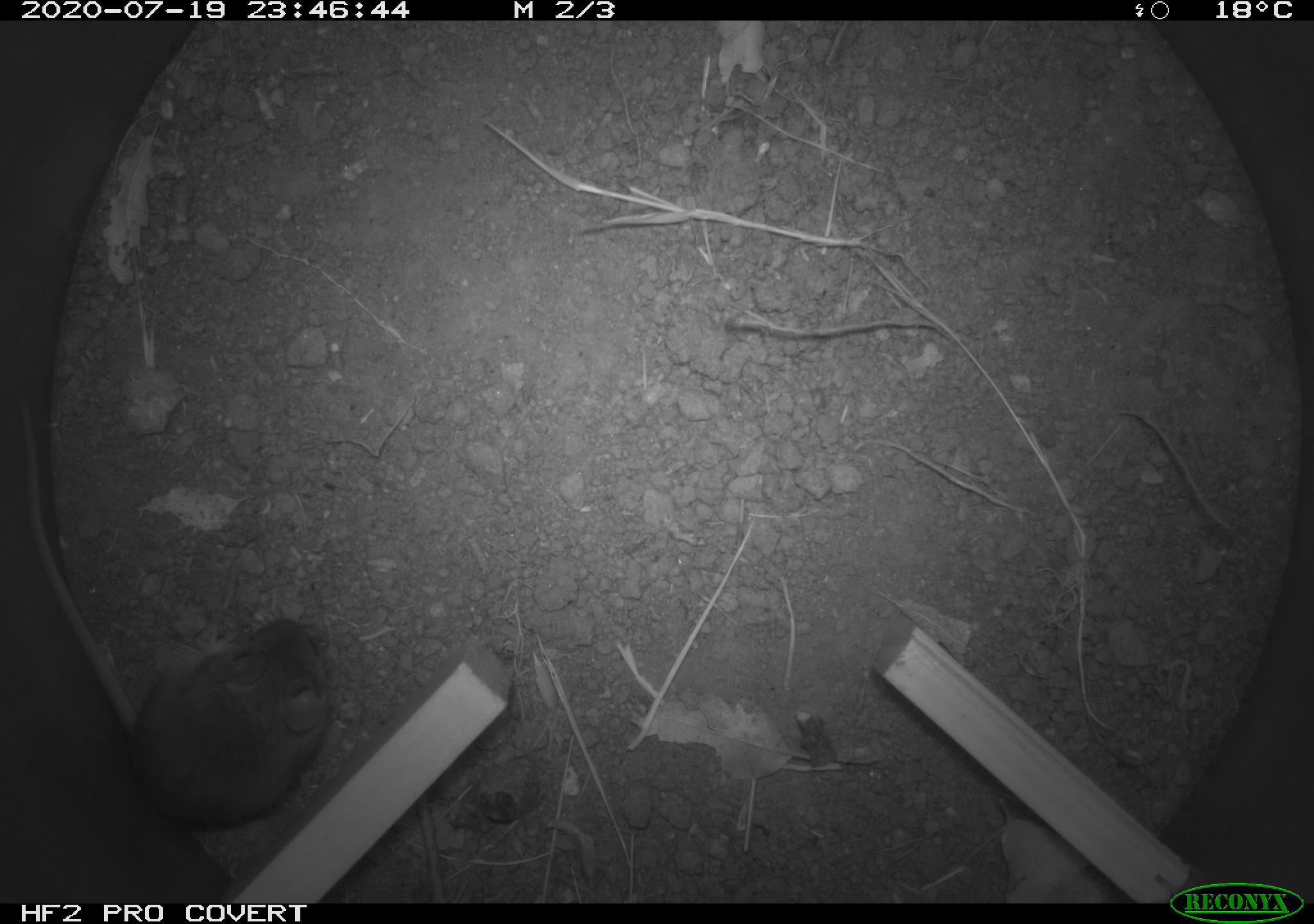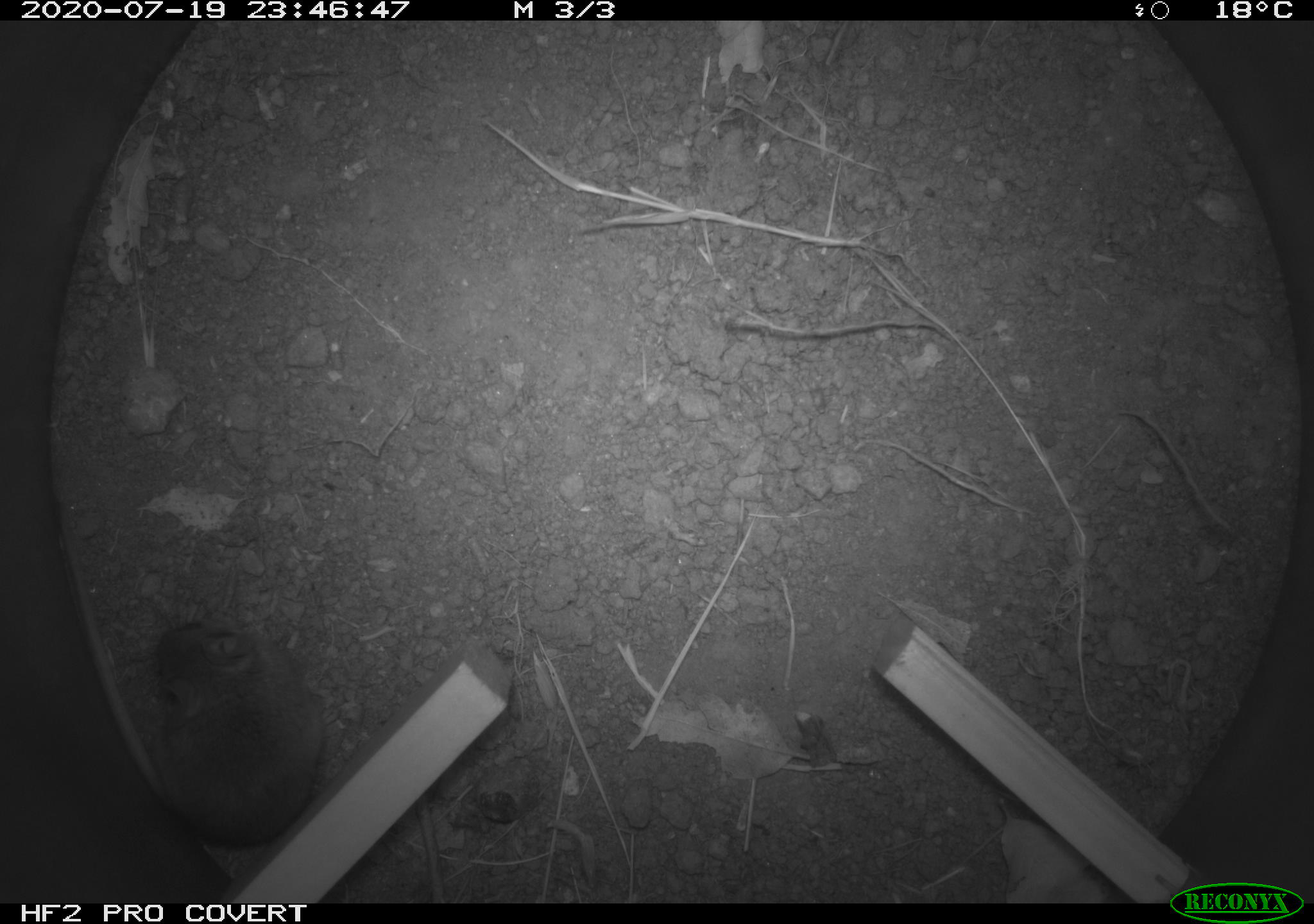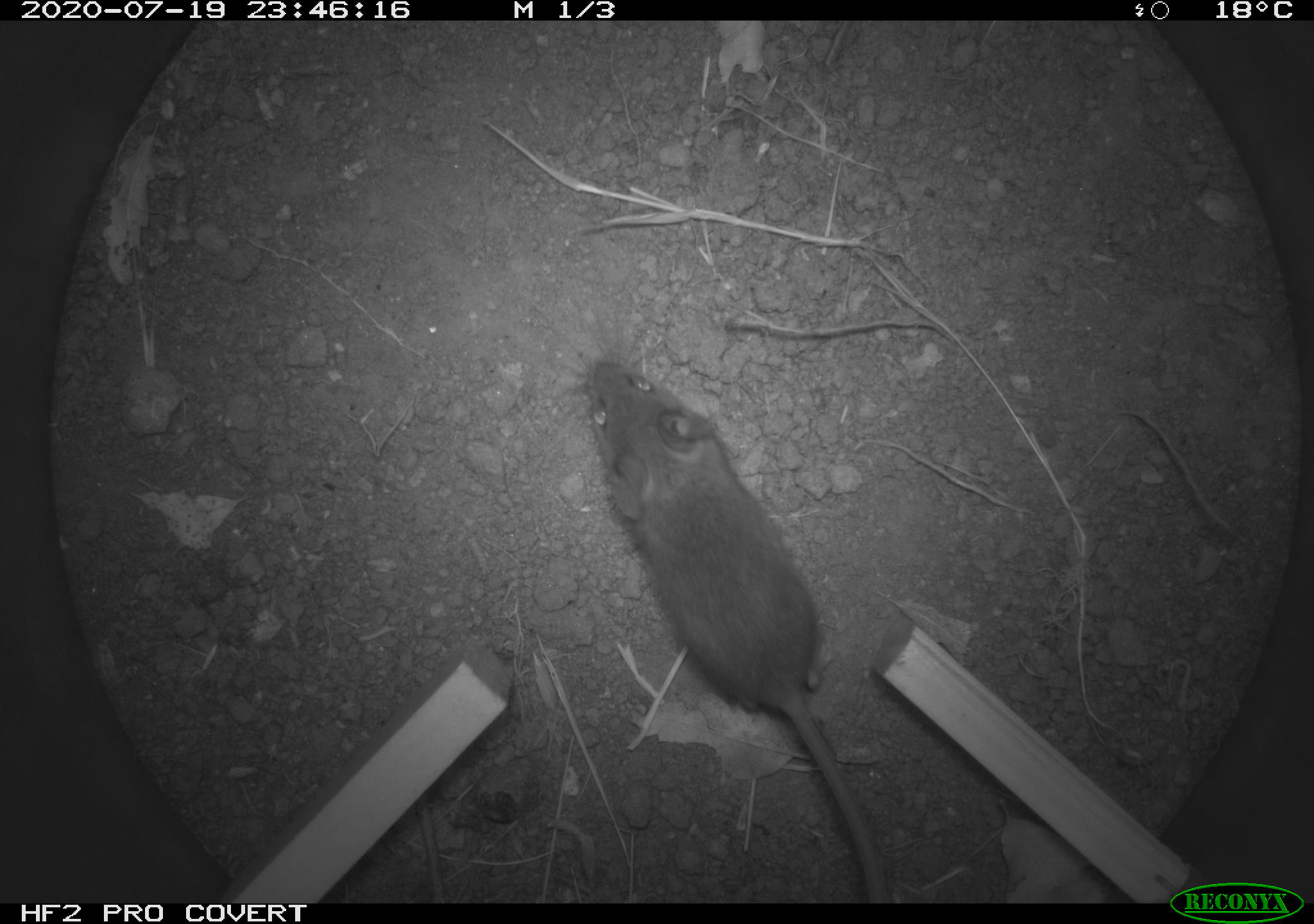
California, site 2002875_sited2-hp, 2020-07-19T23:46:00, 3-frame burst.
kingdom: Animalia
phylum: Chordata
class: Mammalia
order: Rodentia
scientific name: Rodentia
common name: rodent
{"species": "rodent (Rodentia)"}